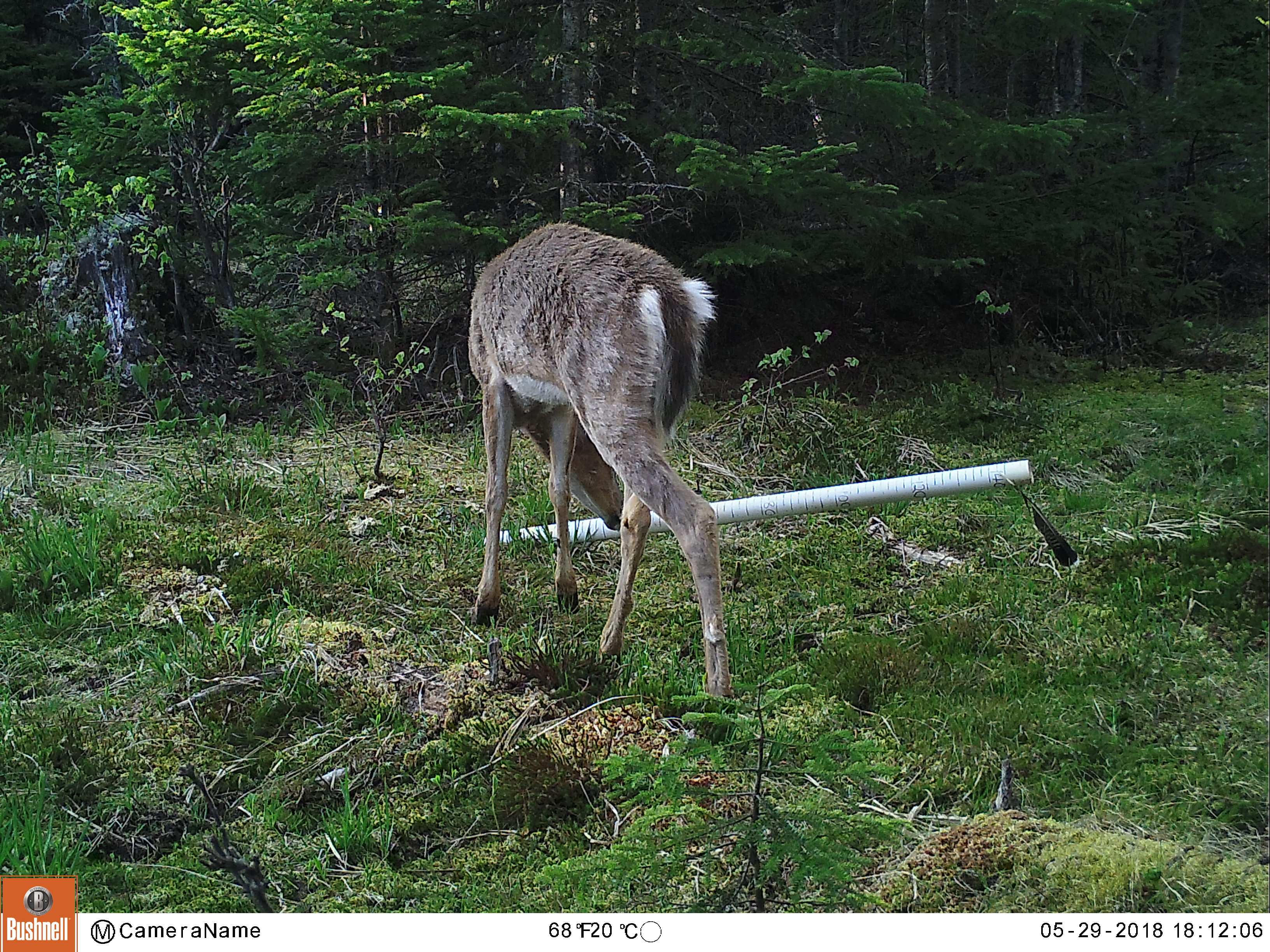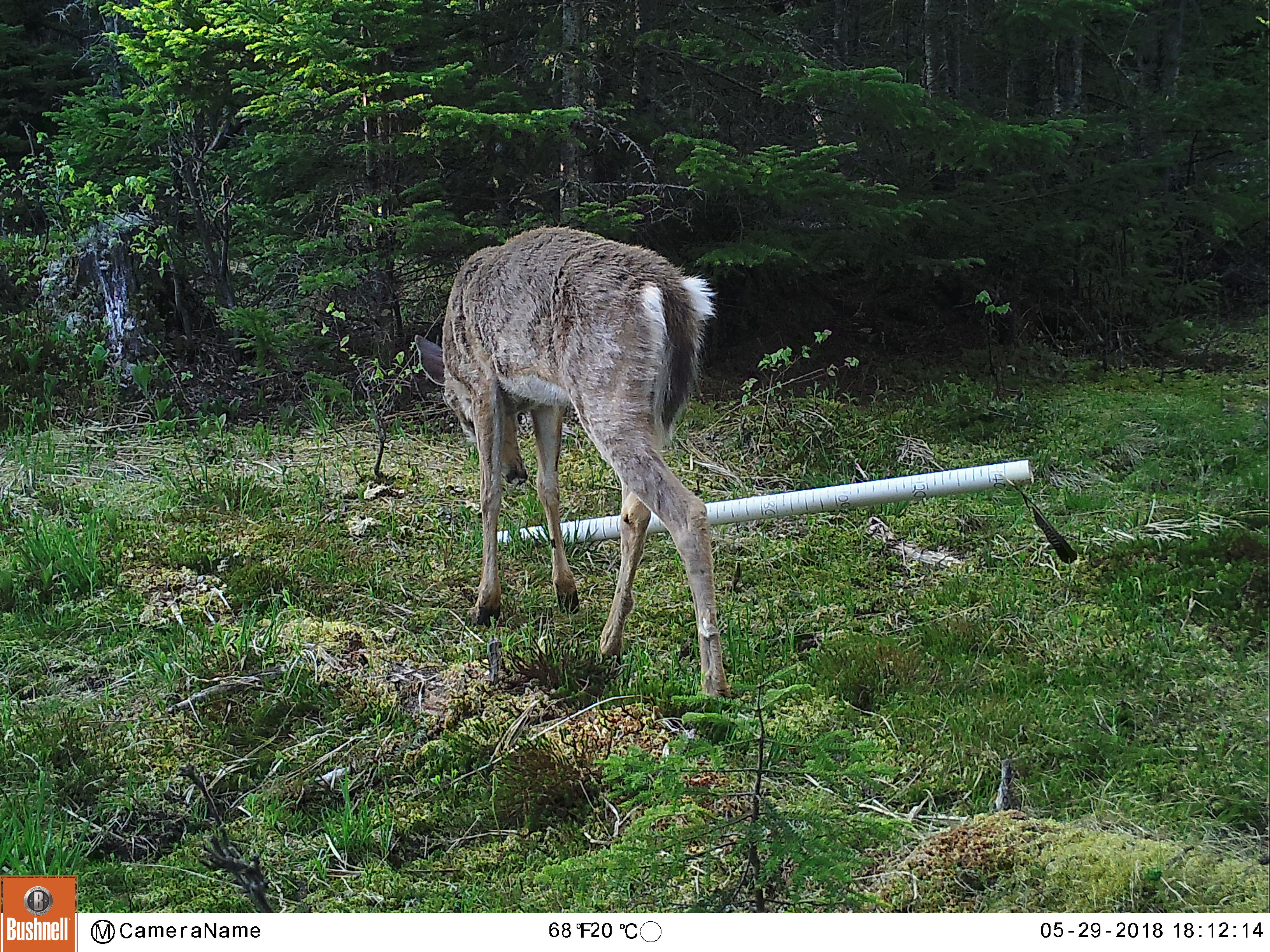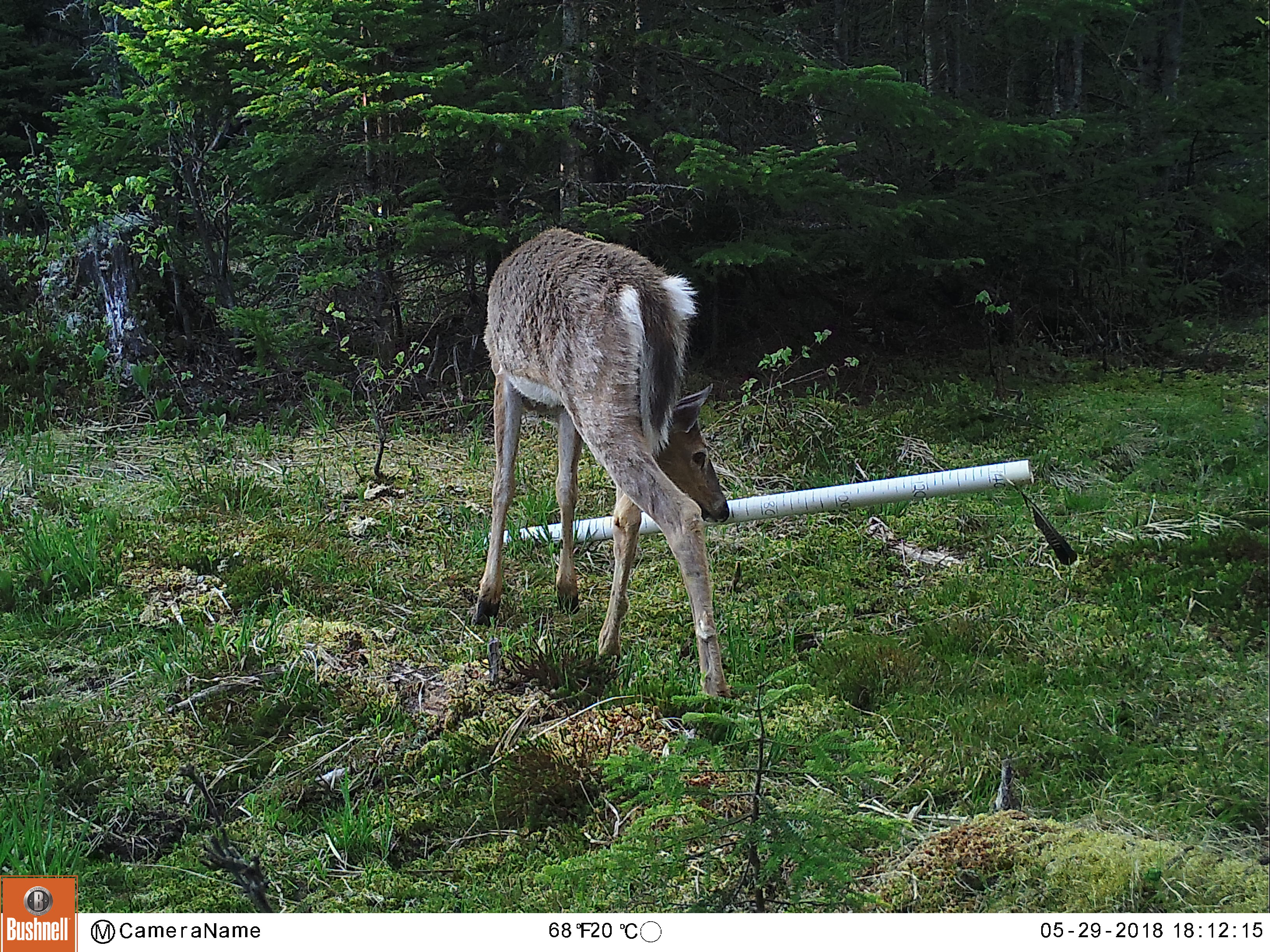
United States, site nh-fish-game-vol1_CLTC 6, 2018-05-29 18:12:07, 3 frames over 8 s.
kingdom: Animalia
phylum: Chordata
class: Mammalia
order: Artiodactyla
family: Cervidae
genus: Odocoileus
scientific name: Odocoileus virginianus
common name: white-tailed deer